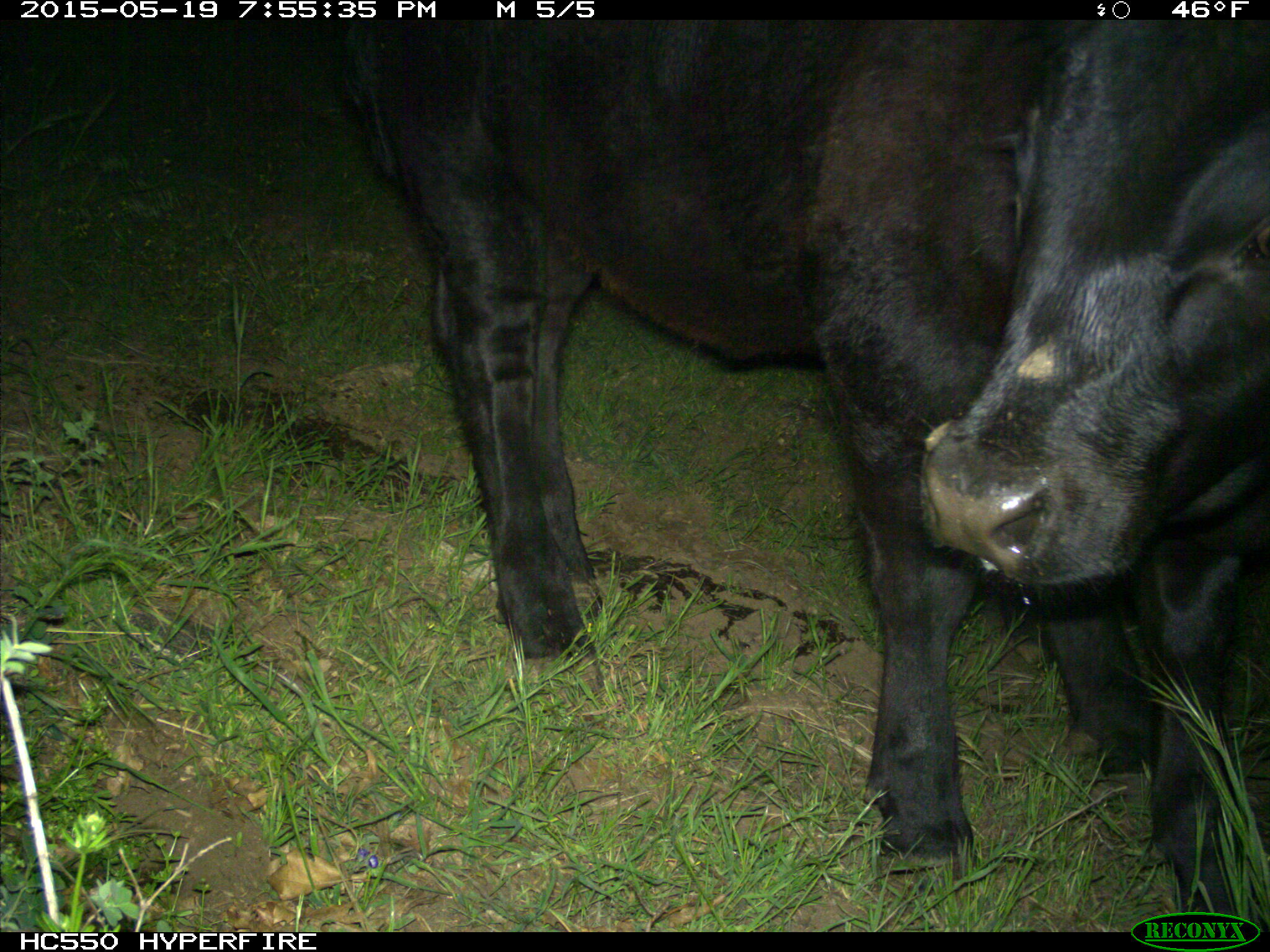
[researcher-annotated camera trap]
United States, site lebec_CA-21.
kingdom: Animalia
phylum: Chordata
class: Mammalia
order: Artiodactyla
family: Bovidae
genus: Bos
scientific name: Bos taurus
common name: domestic cow